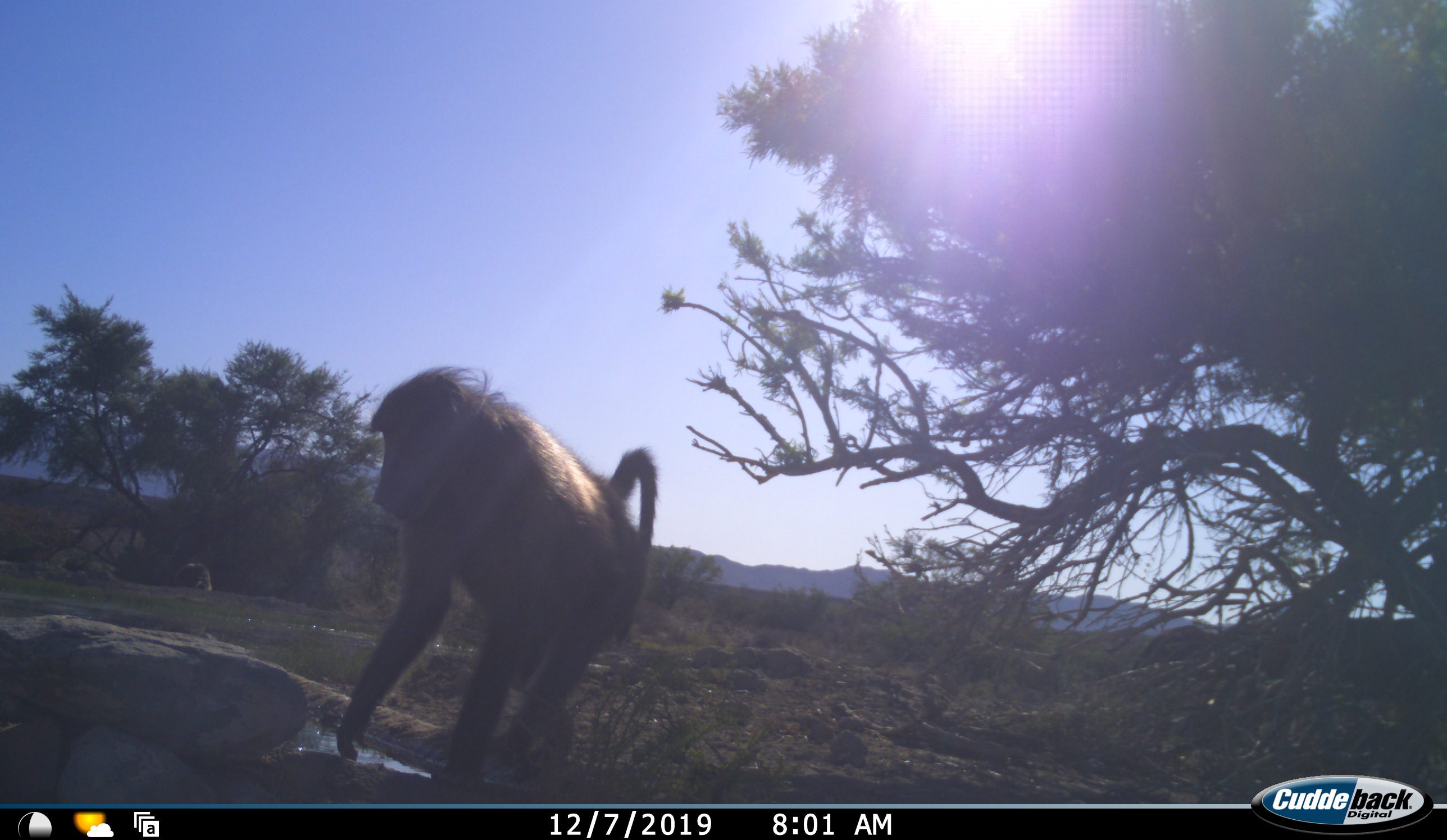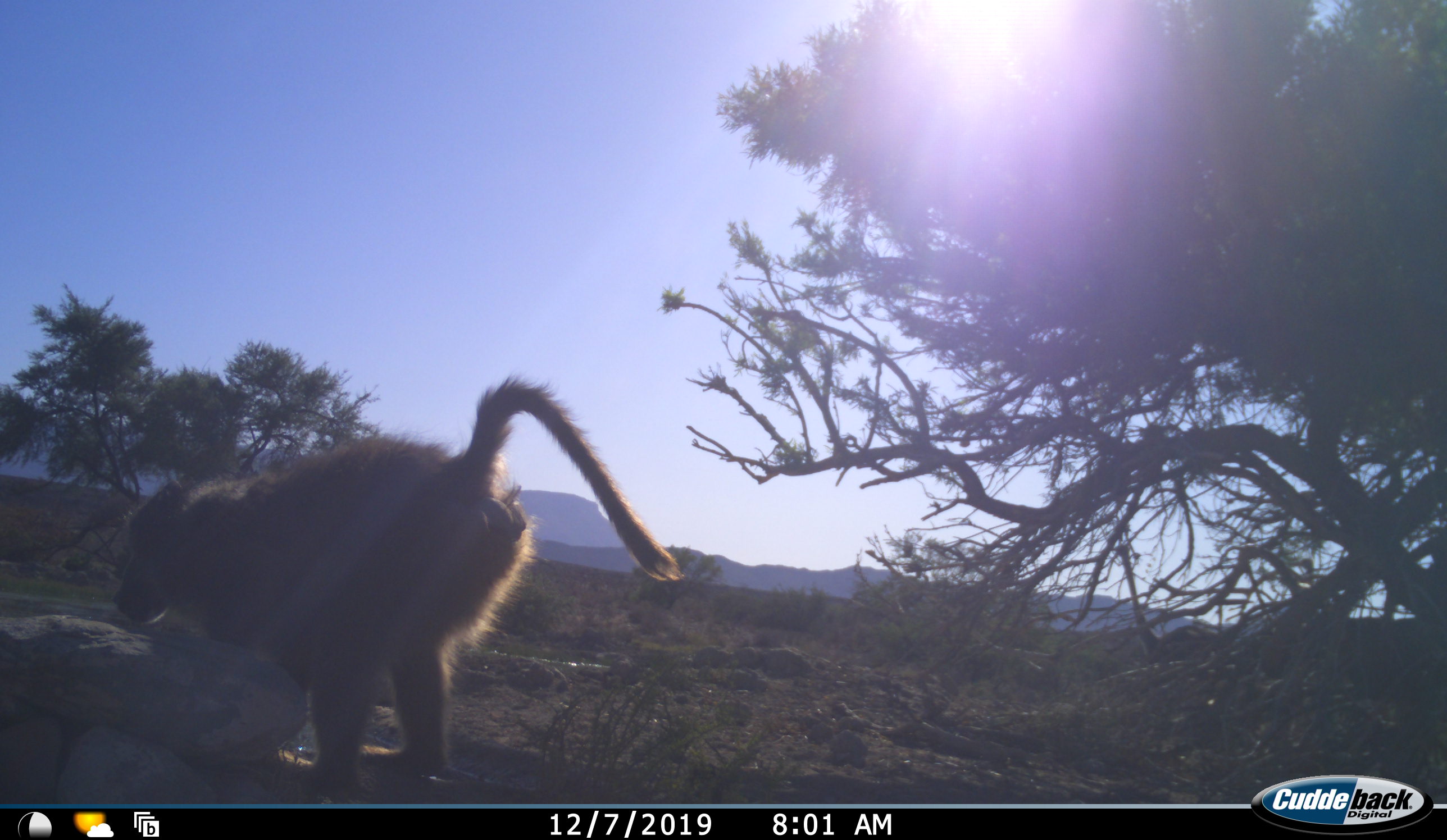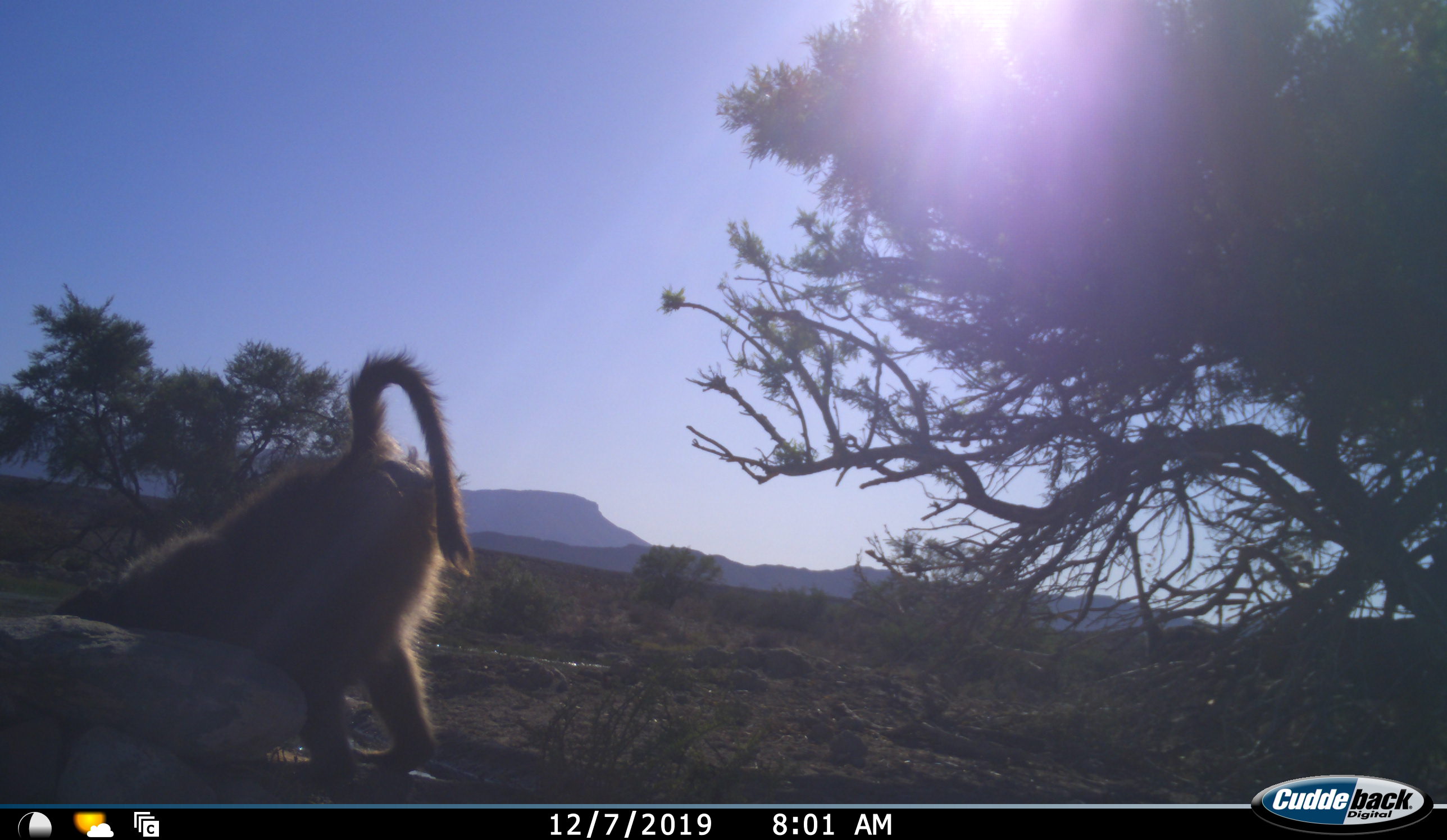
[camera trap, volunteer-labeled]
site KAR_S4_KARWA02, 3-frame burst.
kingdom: Animalia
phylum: Chordata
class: Mammalia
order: Primates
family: Cercopithecidae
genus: Papio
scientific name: Papio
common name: baboon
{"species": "baboon (Papio)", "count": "1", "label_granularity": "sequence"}